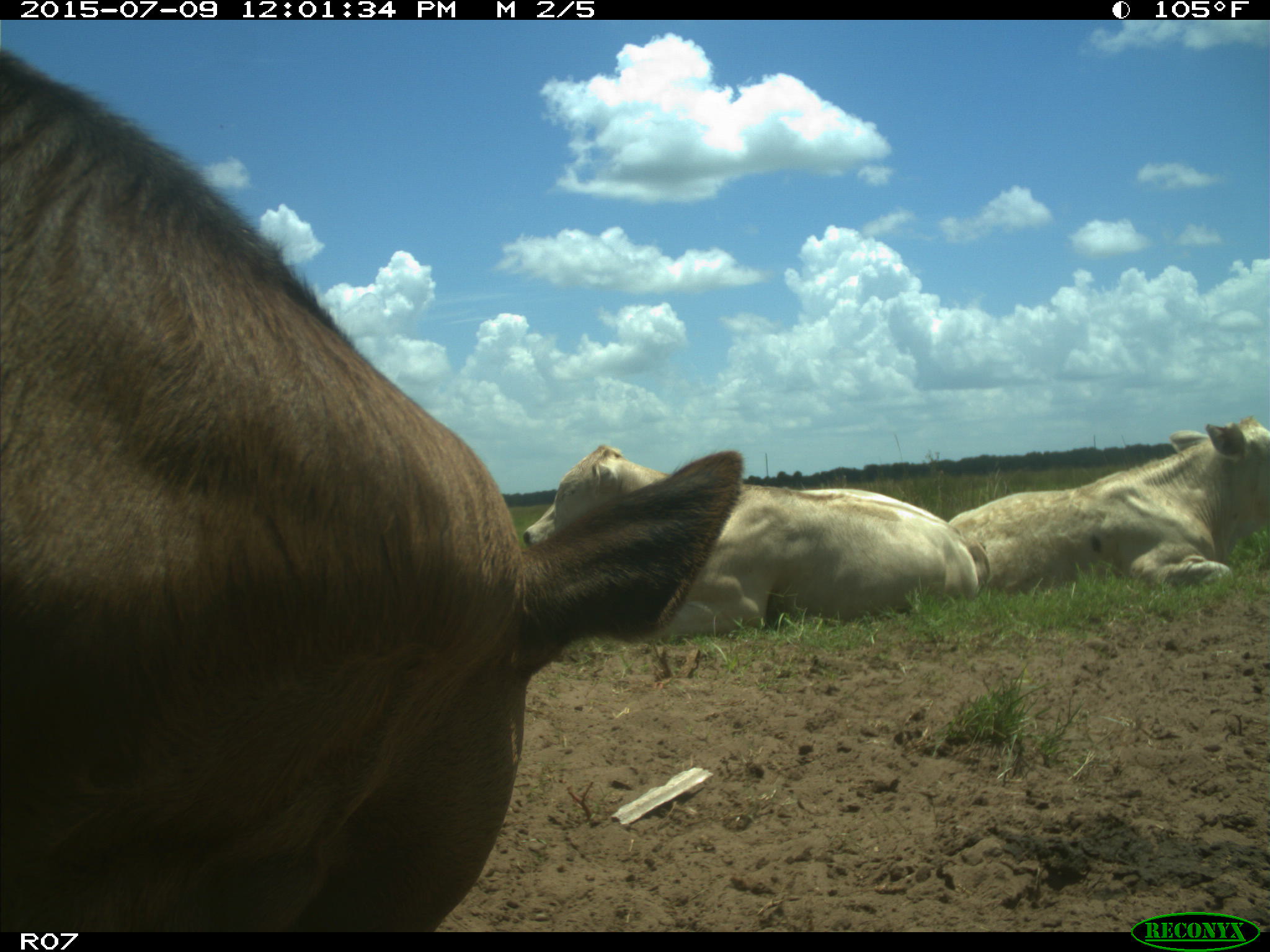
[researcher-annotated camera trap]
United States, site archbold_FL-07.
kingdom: Animalia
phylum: Chordata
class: Mammalia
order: Artiodactyla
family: Bovidae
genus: Bos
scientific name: Bos taurus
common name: domestic cow